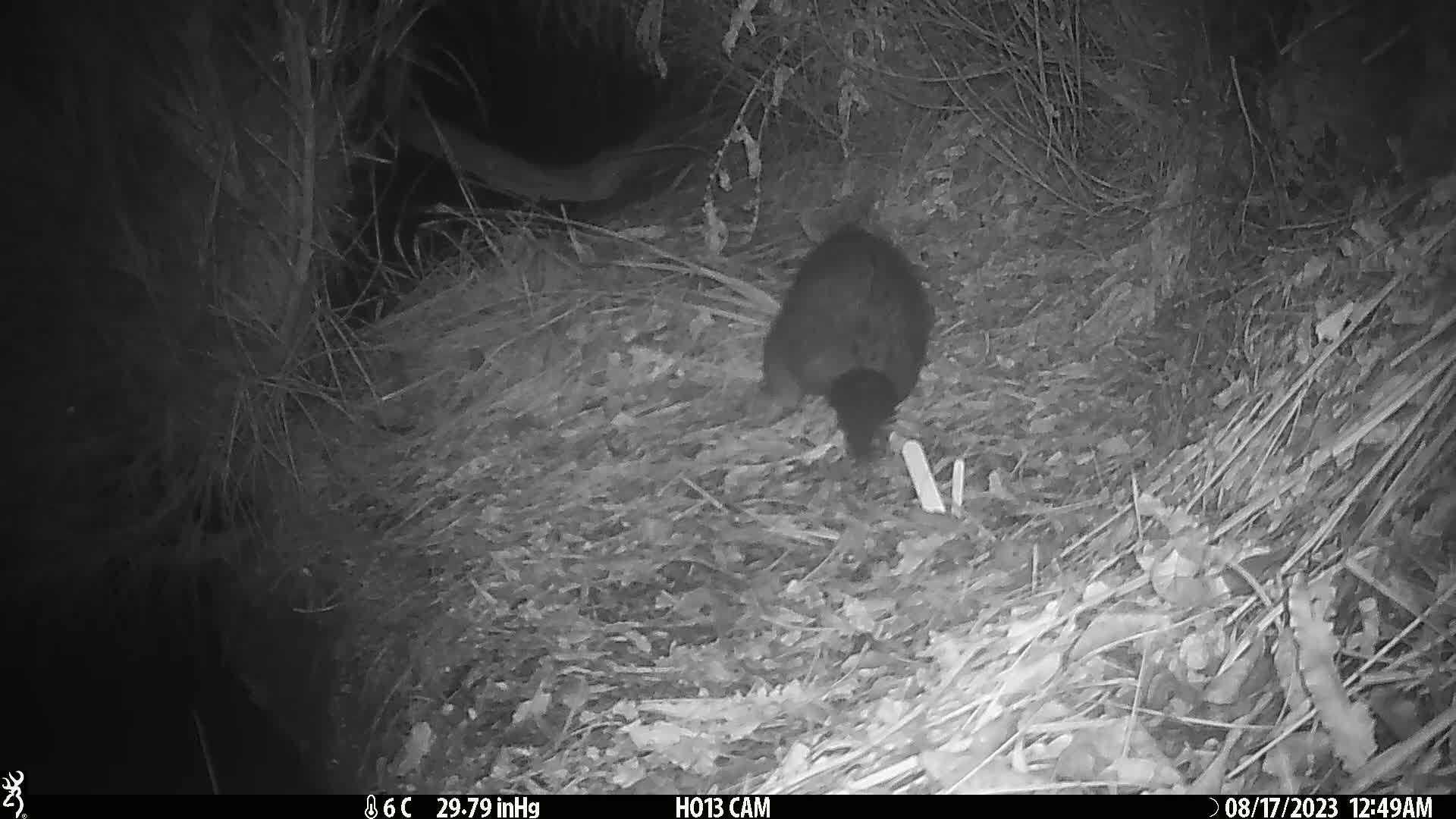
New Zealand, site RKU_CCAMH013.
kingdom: Animalia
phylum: Chordata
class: Mammalia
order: Diprotodontia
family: Phalangeridae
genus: Trichosurus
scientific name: Trichosurus vulpecula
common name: common brushtail possum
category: possum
Possum (common brushtail possum) (Trichosurus vulpecula).